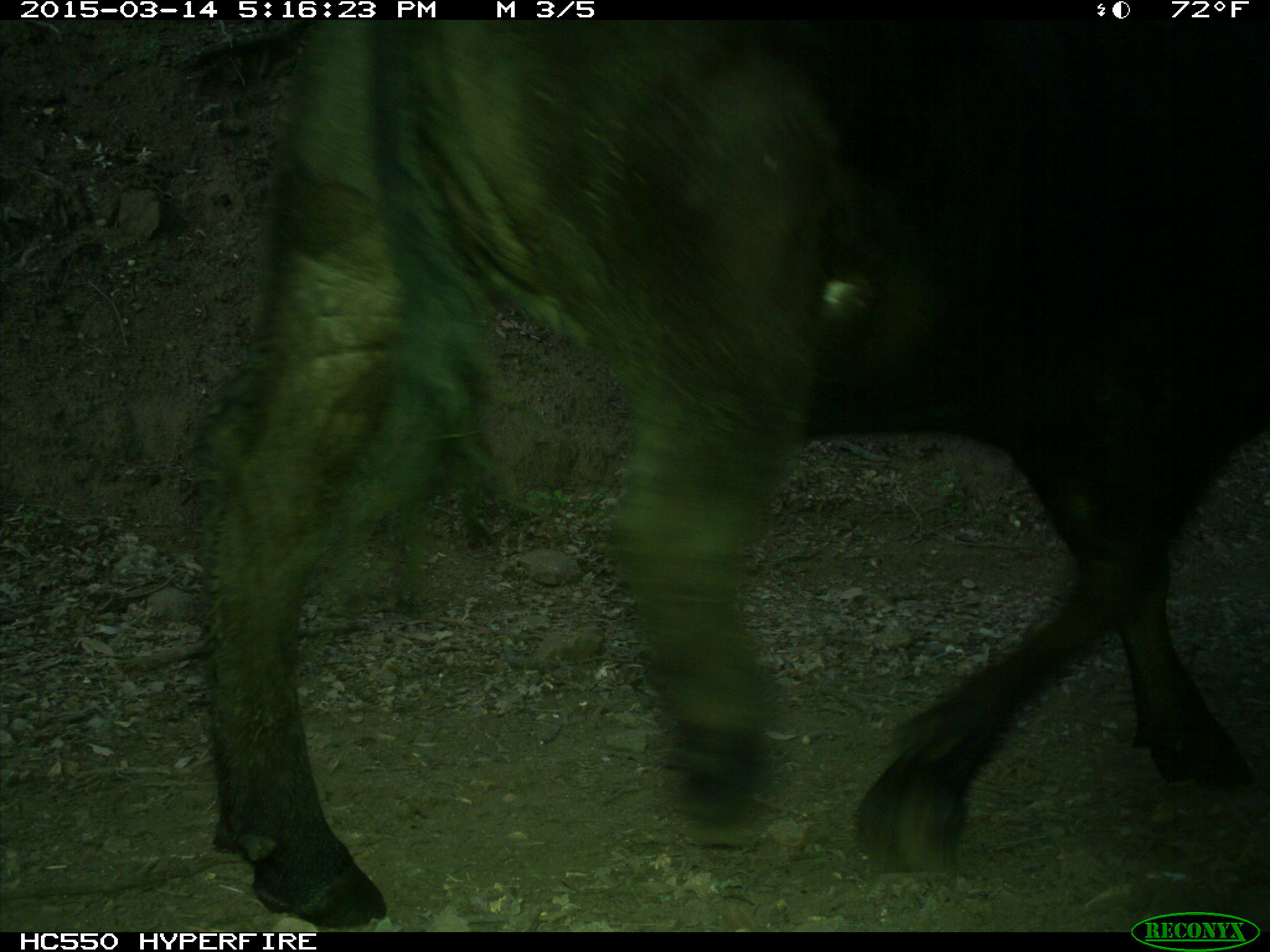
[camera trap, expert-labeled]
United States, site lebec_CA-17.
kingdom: Animalia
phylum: Chordata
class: Mammalia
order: Artiodactyla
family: Bovidae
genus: Bos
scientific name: Bos taurus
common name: domestic cow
Bos taurus (domestic cow).